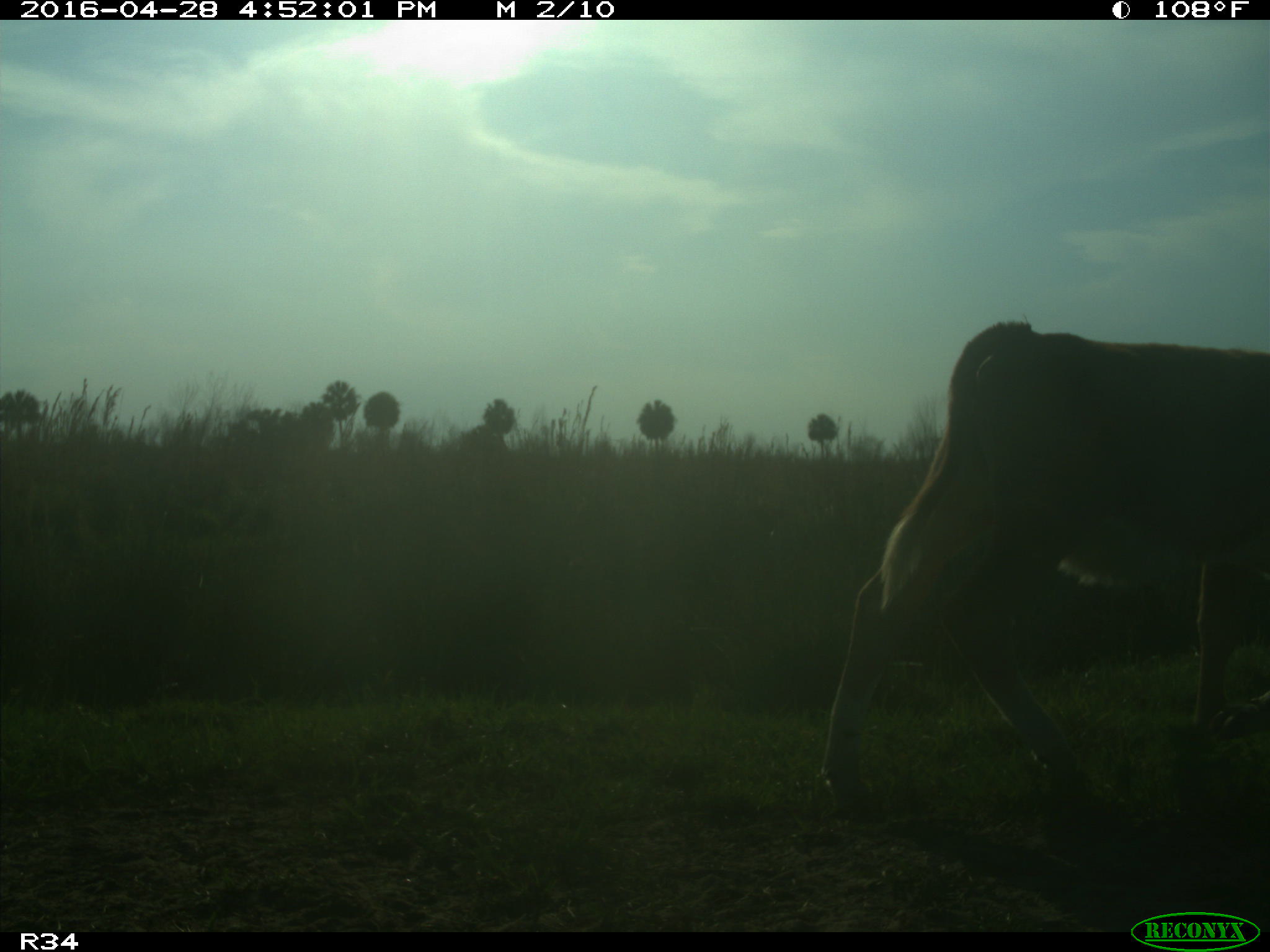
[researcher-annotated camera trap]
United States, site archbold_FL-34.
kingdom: Animalia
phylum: Chordata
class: Mammalia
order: Artiodactyla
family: Bovidae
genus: Bos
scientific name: Bos taurus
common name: domestic cow